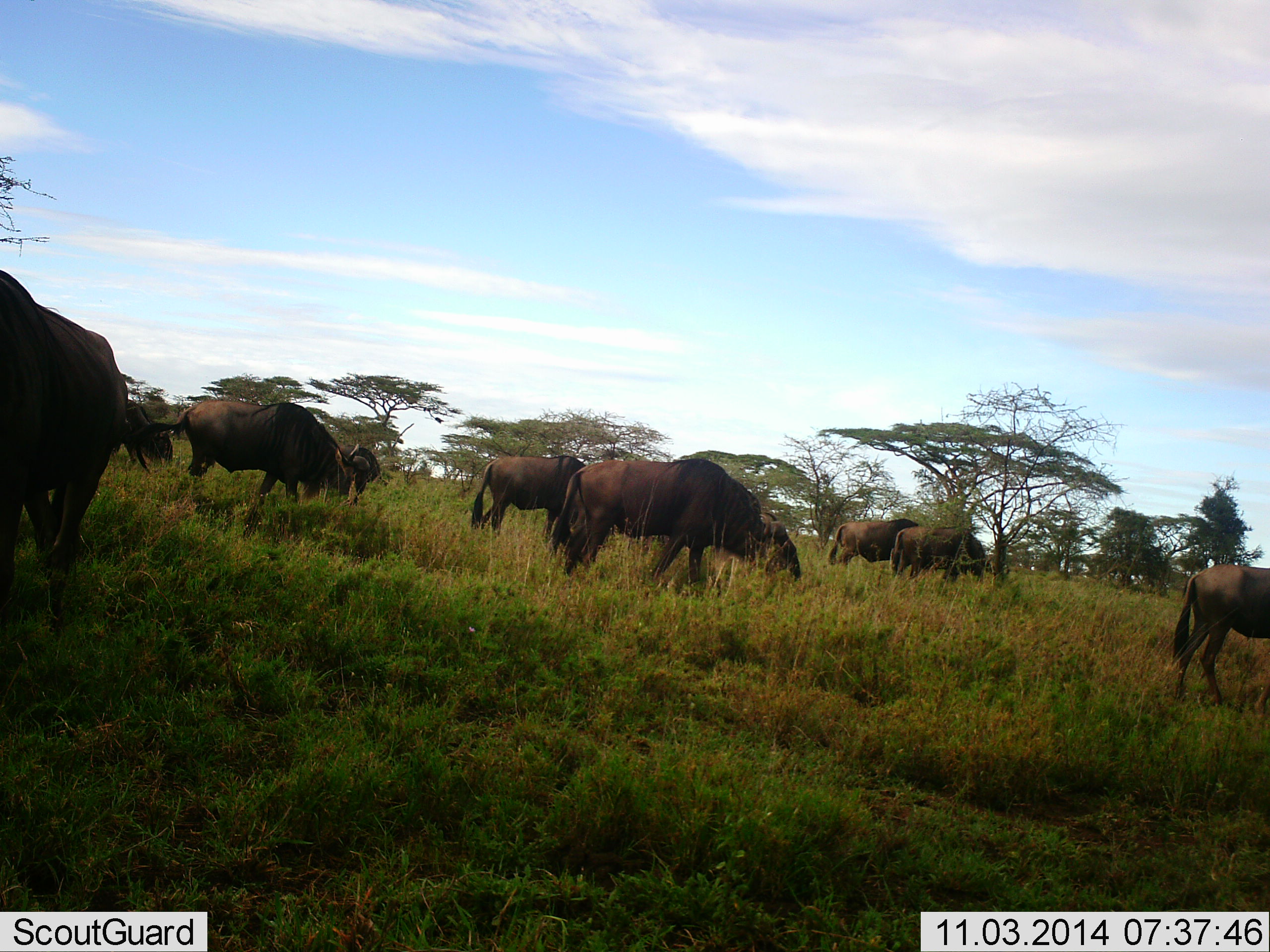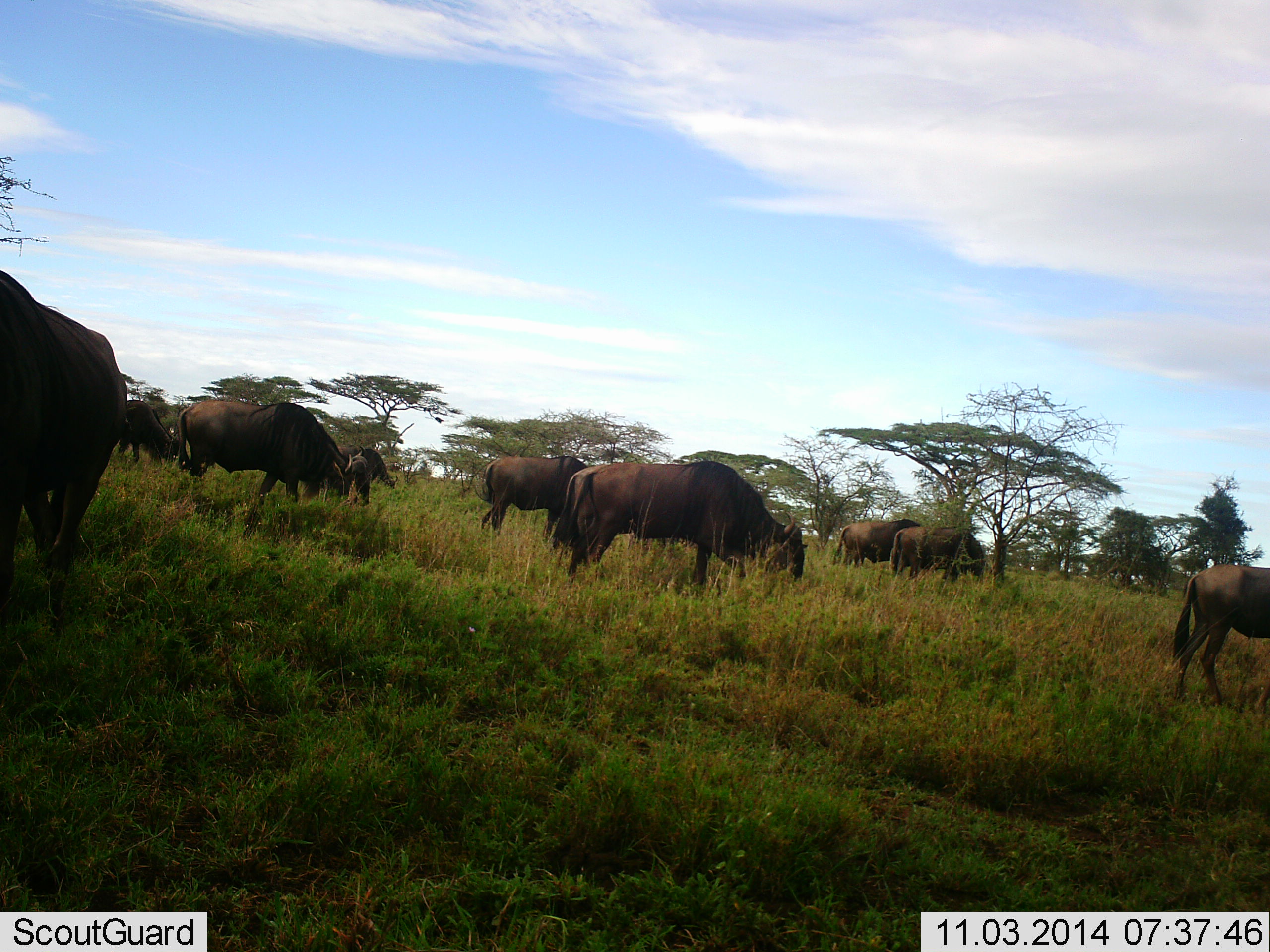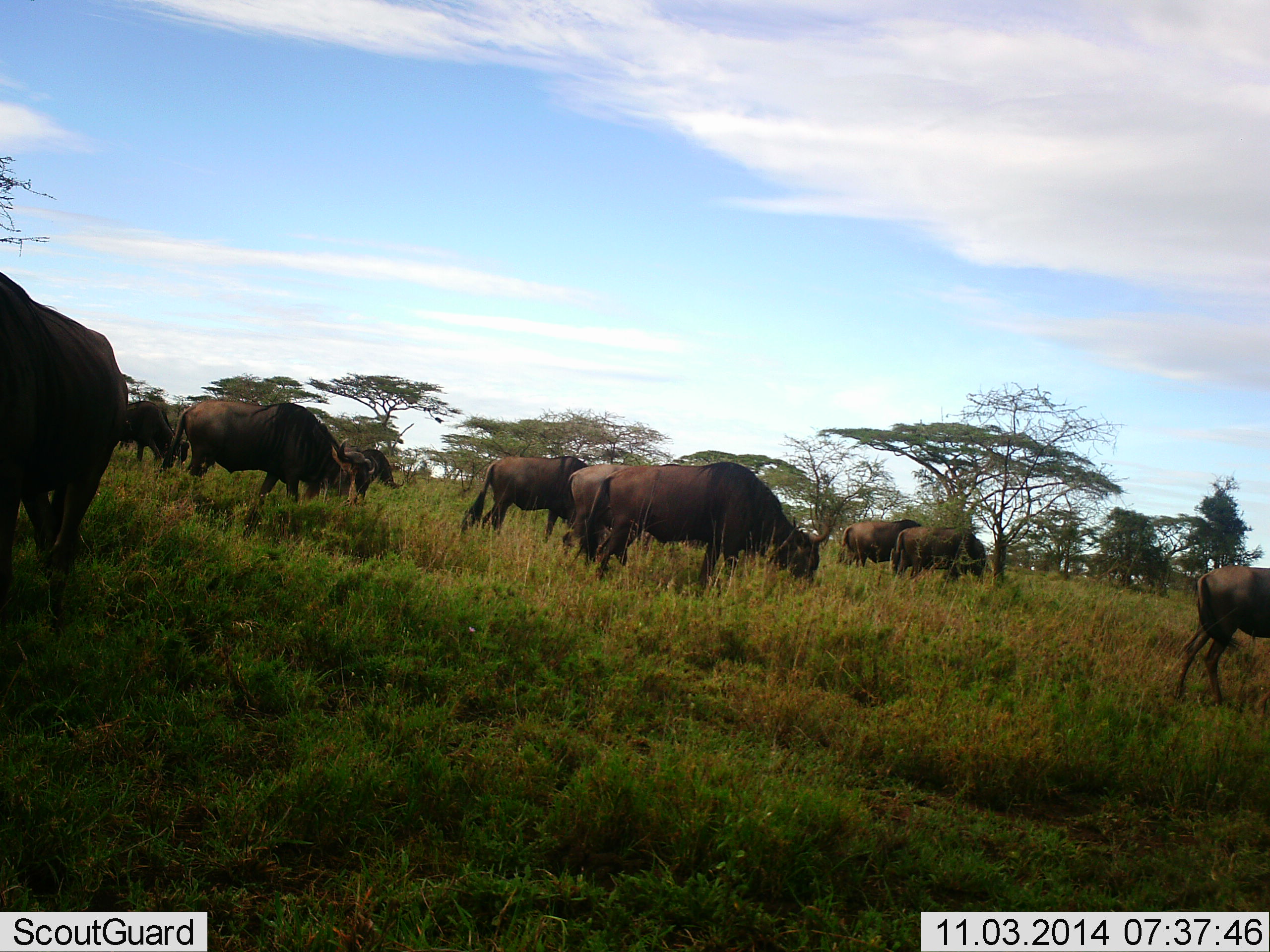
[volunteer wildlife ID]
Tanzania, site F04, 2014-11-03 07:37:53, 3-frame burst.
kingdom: Animalia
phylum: Chordata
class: Mammalia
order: Artiodactyla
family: Bovidae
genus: Connochaetes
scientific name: Connochaetes taurinus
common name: blue wildebeest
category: wildebeest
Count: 11-50.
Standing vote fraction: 40%.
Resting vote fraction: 0%.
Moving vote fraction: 60%.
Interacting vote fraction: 0%.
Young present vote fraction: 0%.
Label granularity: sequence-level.